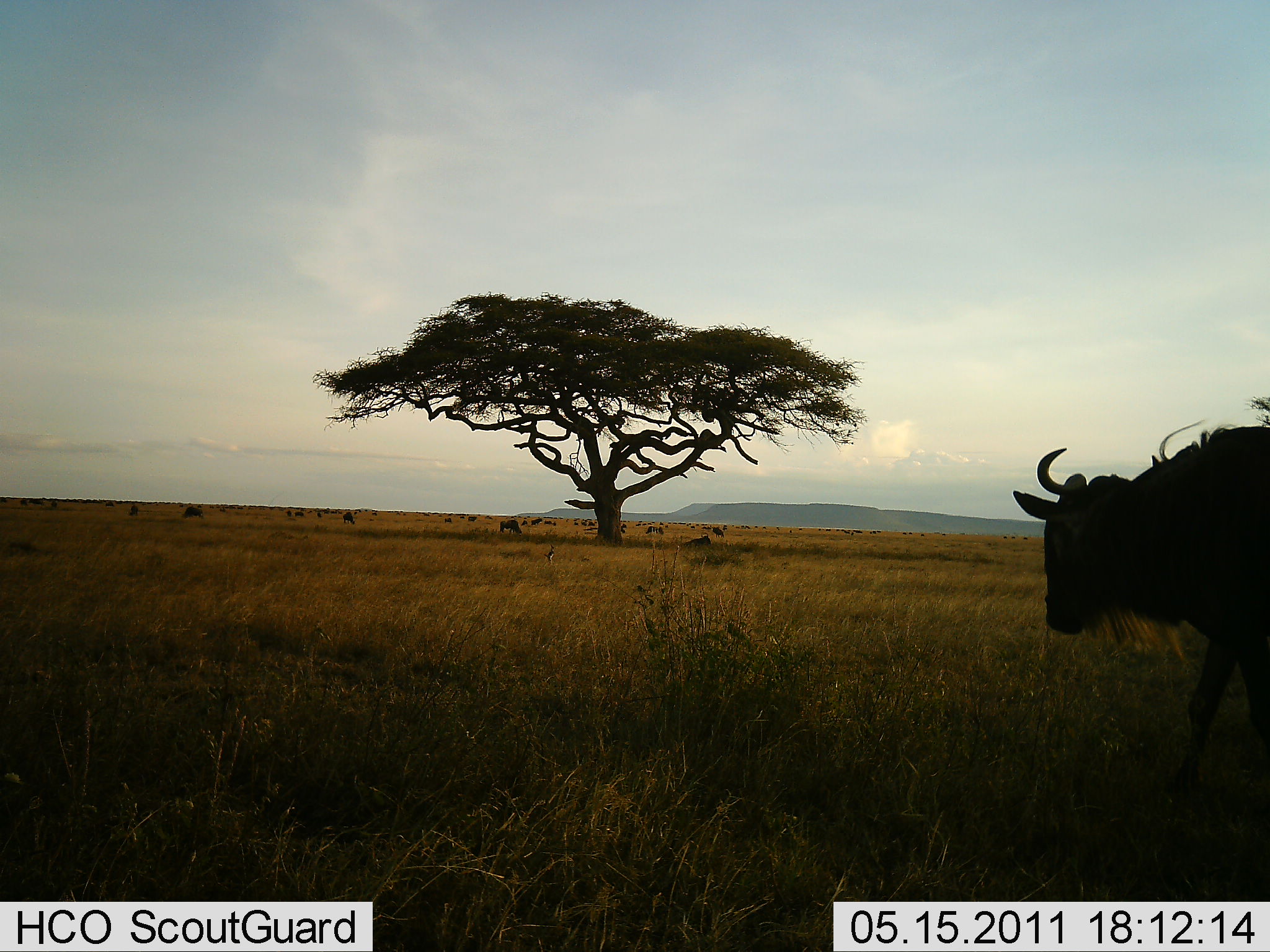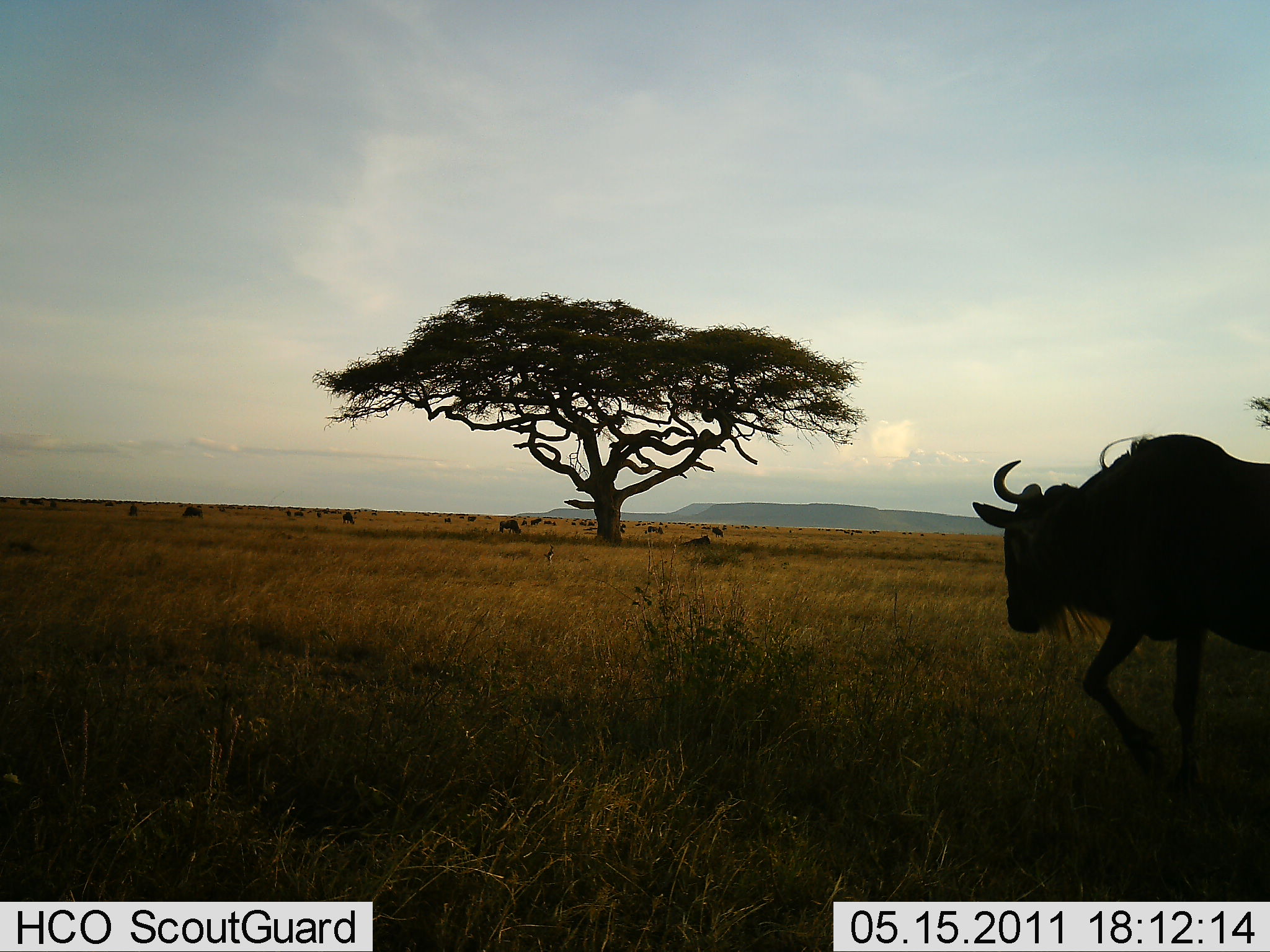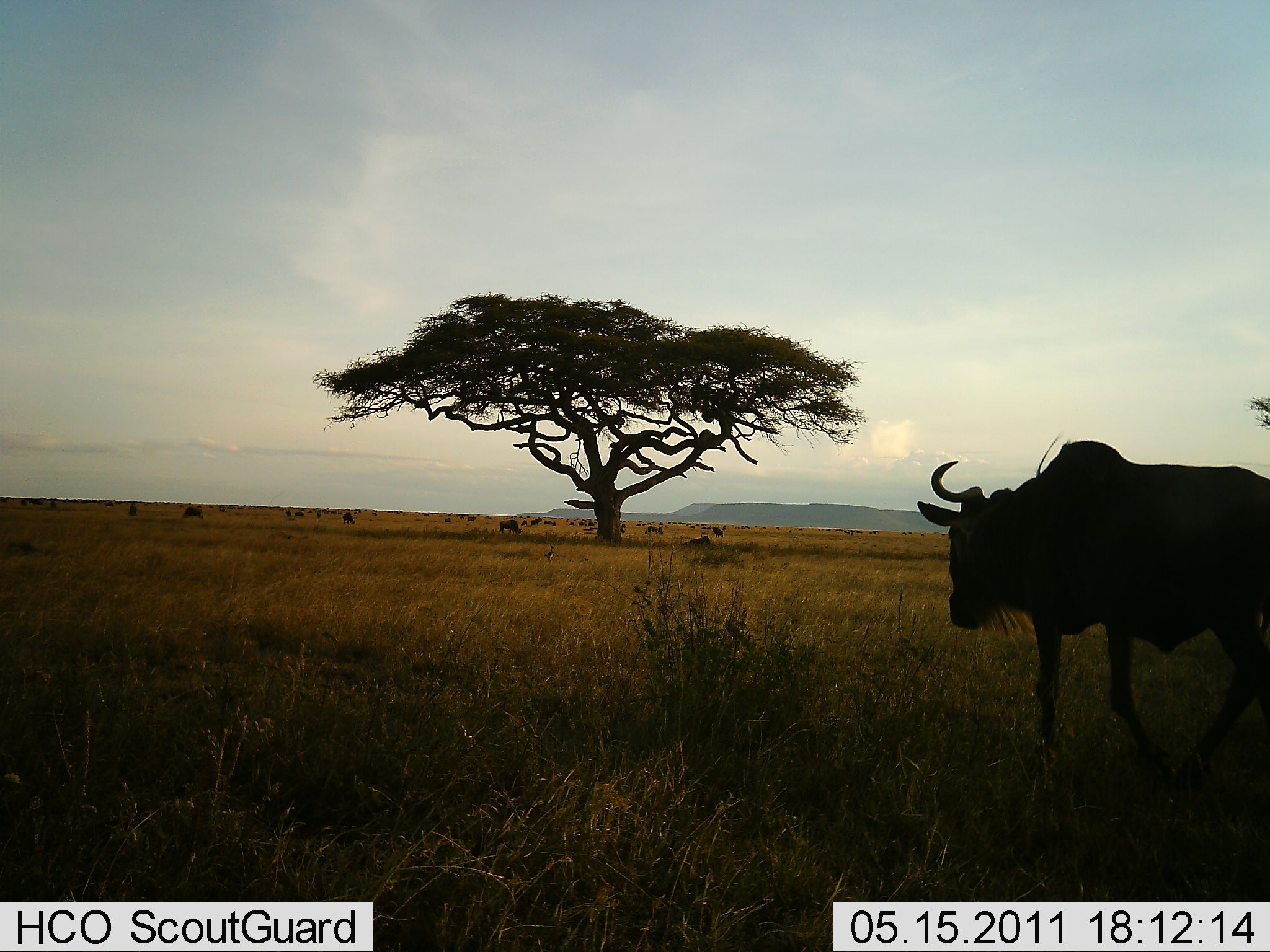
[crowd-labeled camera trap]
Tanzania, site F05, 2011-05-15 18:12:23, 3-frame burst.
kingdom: Animalia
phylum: Chordata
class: Mammalia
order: Artiodactyla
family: Bovidae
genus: Connochaetes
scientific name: Connochaetes taurinus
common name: blue wildebeest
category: wildebeest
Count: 7.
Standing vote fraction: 36%.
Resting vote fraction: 0%.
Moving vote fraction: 82%.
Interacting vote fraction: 9%.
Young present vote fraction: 0%.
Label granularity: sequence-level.